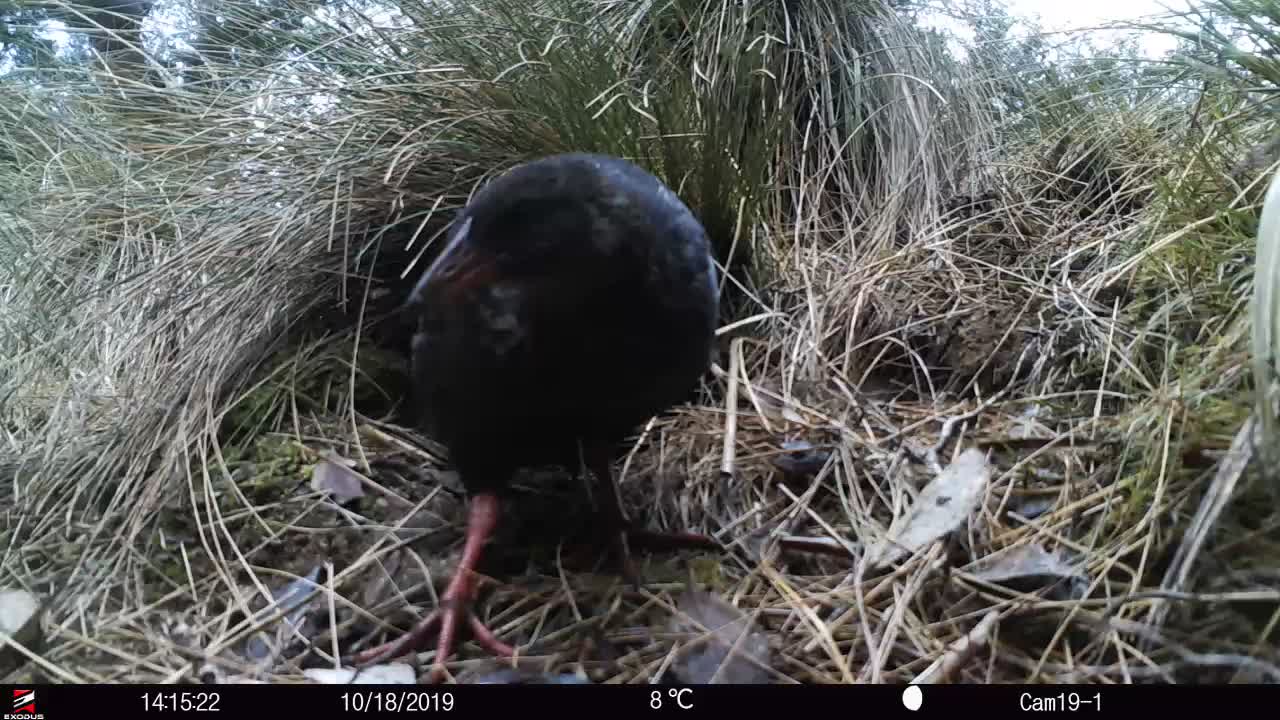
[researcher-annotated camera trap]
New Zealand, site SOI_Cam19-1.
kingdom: Animalia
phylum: Chordata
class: Aves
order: Gruiformes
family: Rallidae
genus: Gallirallus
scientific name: Gallirallus australis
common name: weka